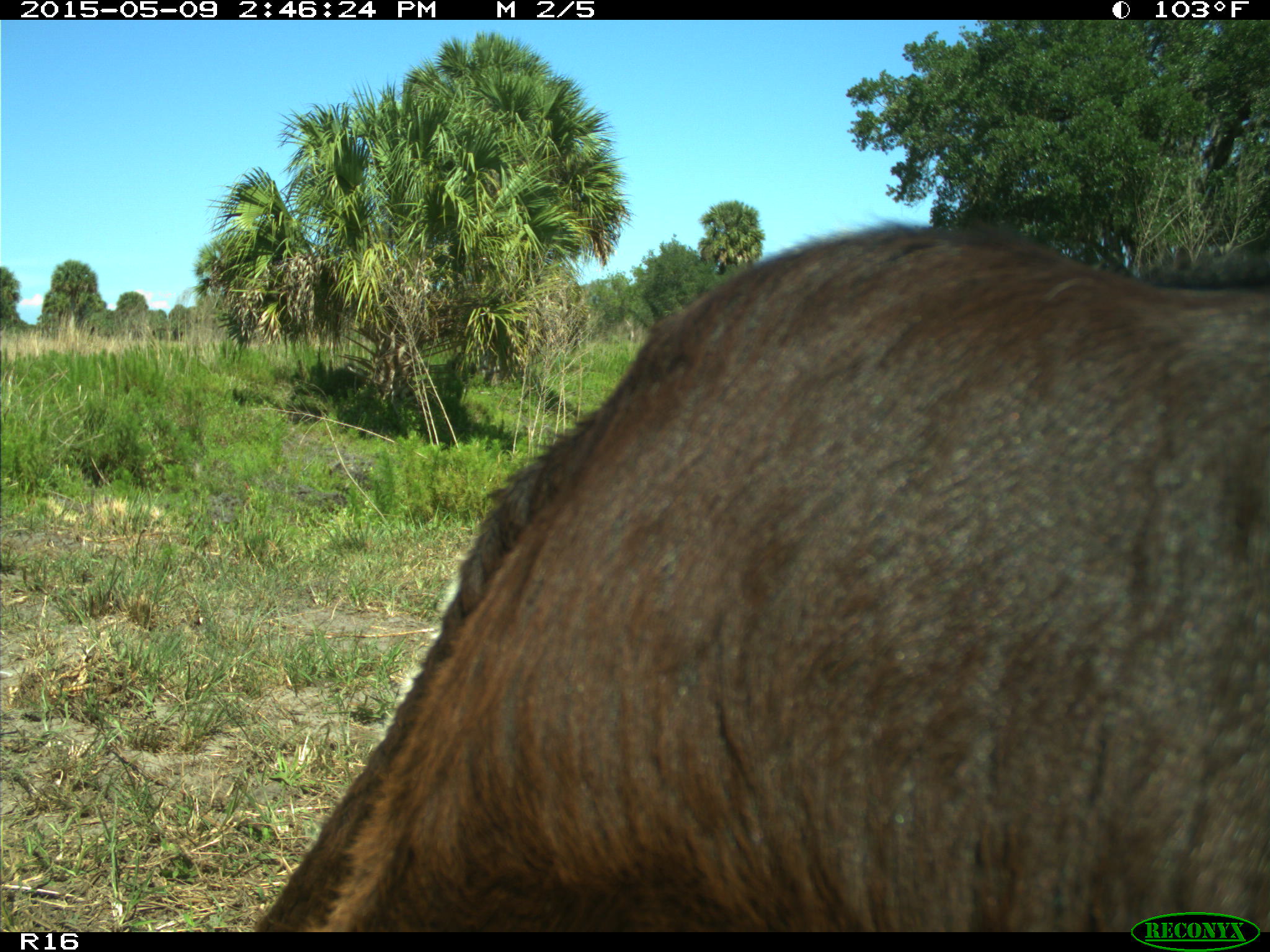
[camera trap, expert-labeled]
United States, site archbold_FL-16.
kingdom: Animalia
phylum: Chordata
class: Mammalia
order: Artiodactyla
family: Bovidae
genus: Bos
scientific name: Bos taurus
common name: domestic cow